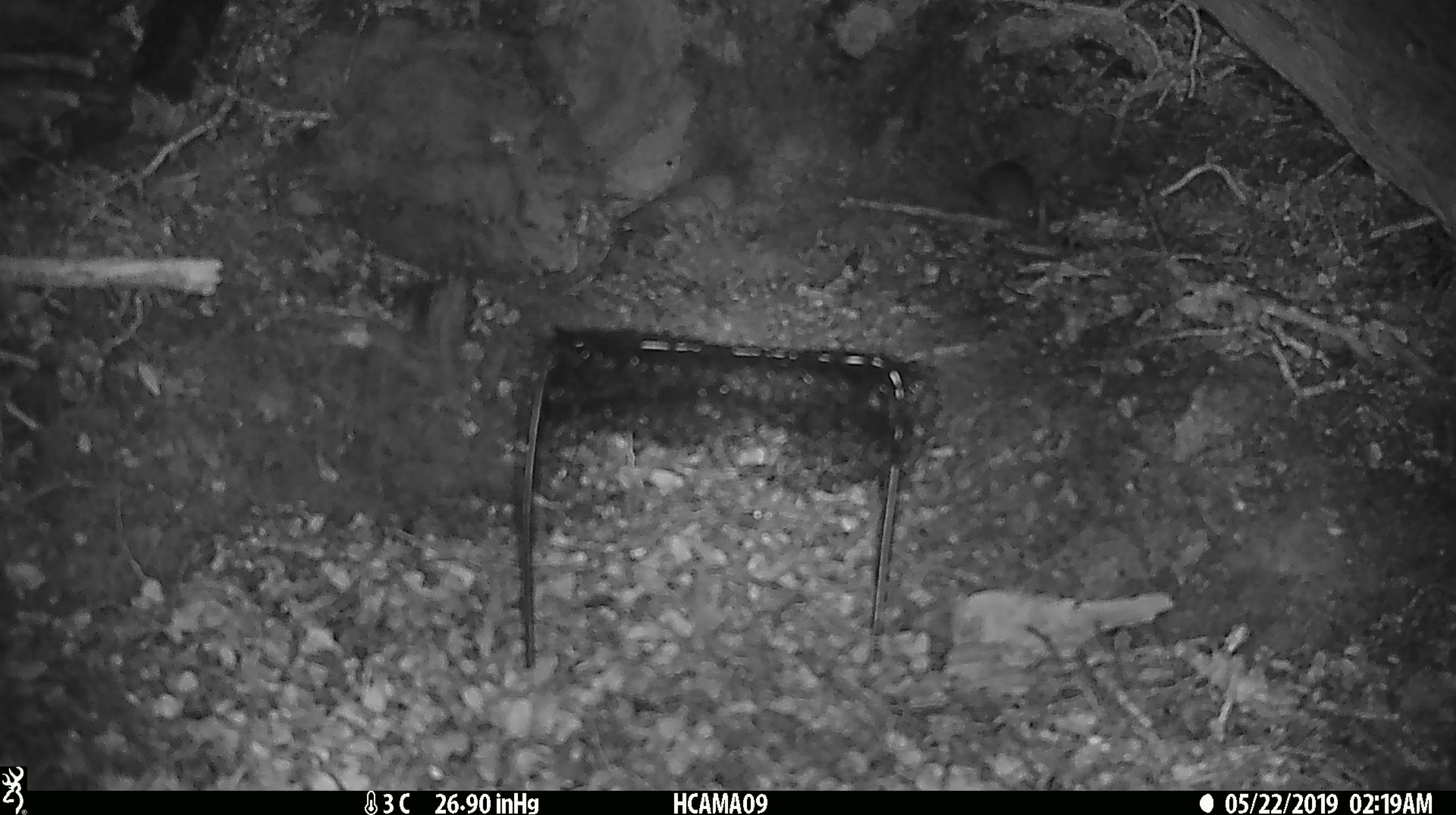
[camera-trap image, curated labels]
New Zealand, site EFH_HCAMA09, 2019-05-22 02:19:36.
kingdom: Animalia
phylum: Chordata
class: Mammalia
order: Rodentia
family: Muridae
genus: Rattus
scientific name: Rattus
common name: rat